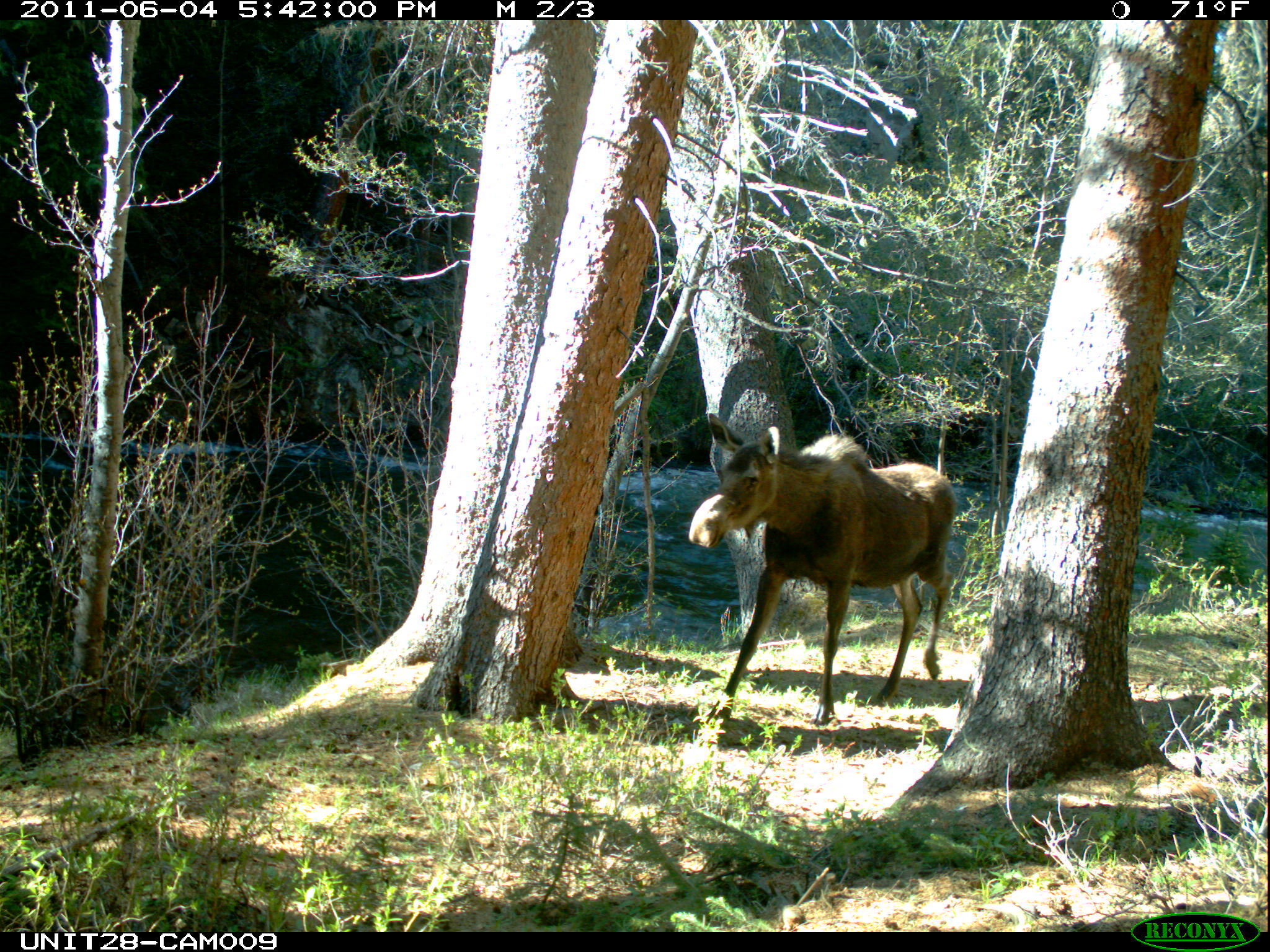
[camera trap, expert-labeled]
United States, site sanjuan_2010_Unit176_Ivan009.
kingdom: Animalia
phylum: Chordata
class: Mammalia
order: Artiodactyla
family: Cervidae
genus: Alces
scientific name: Alces alces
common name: moose